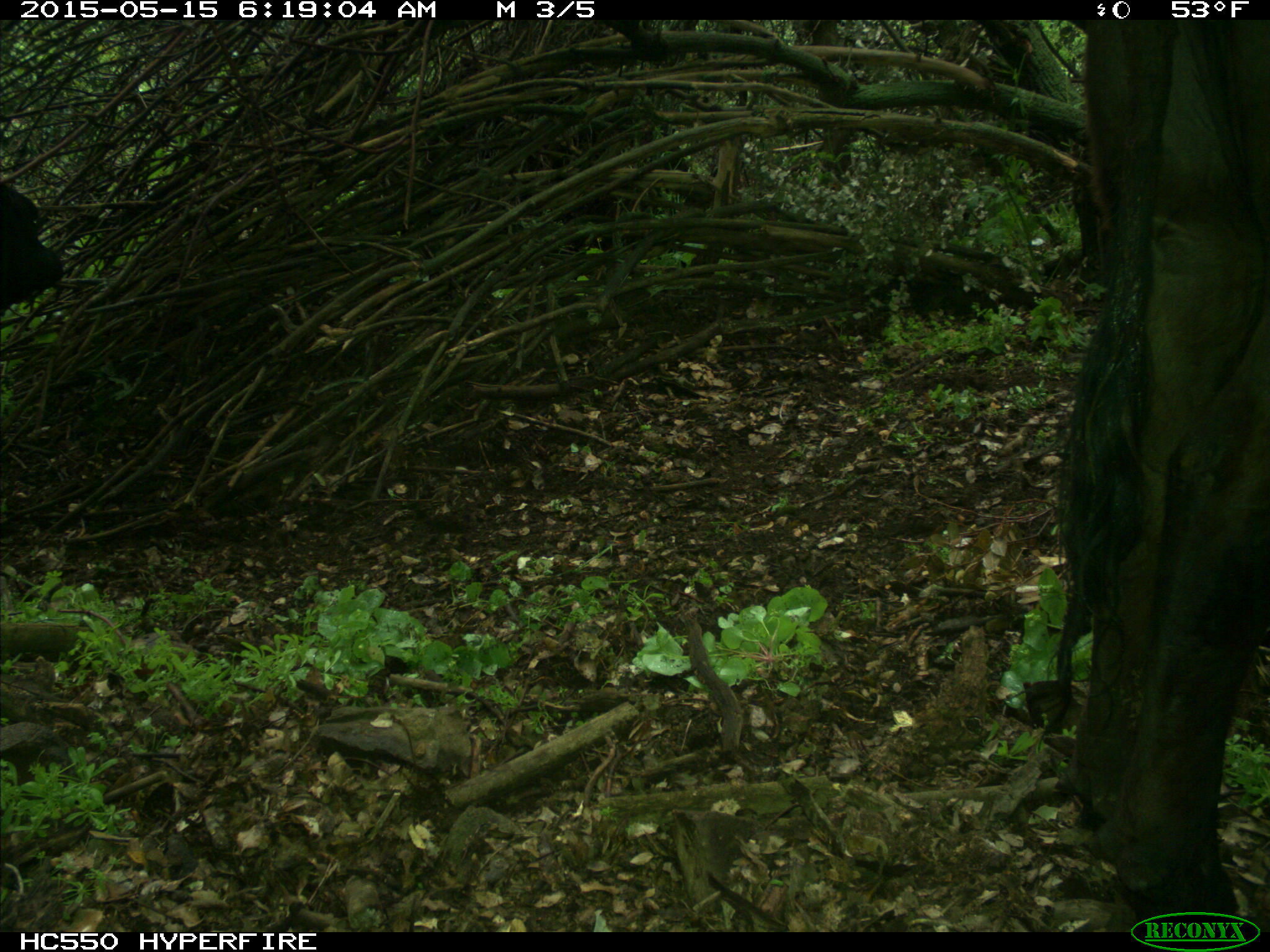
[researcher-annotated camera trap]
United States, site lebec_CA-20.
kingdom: Animalia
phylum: Chordata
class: Mammalia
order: Artiodactyla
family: Bovidae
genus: Bos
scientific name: Bos taurus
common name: domestic cow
Bos taurus (domestic cow).